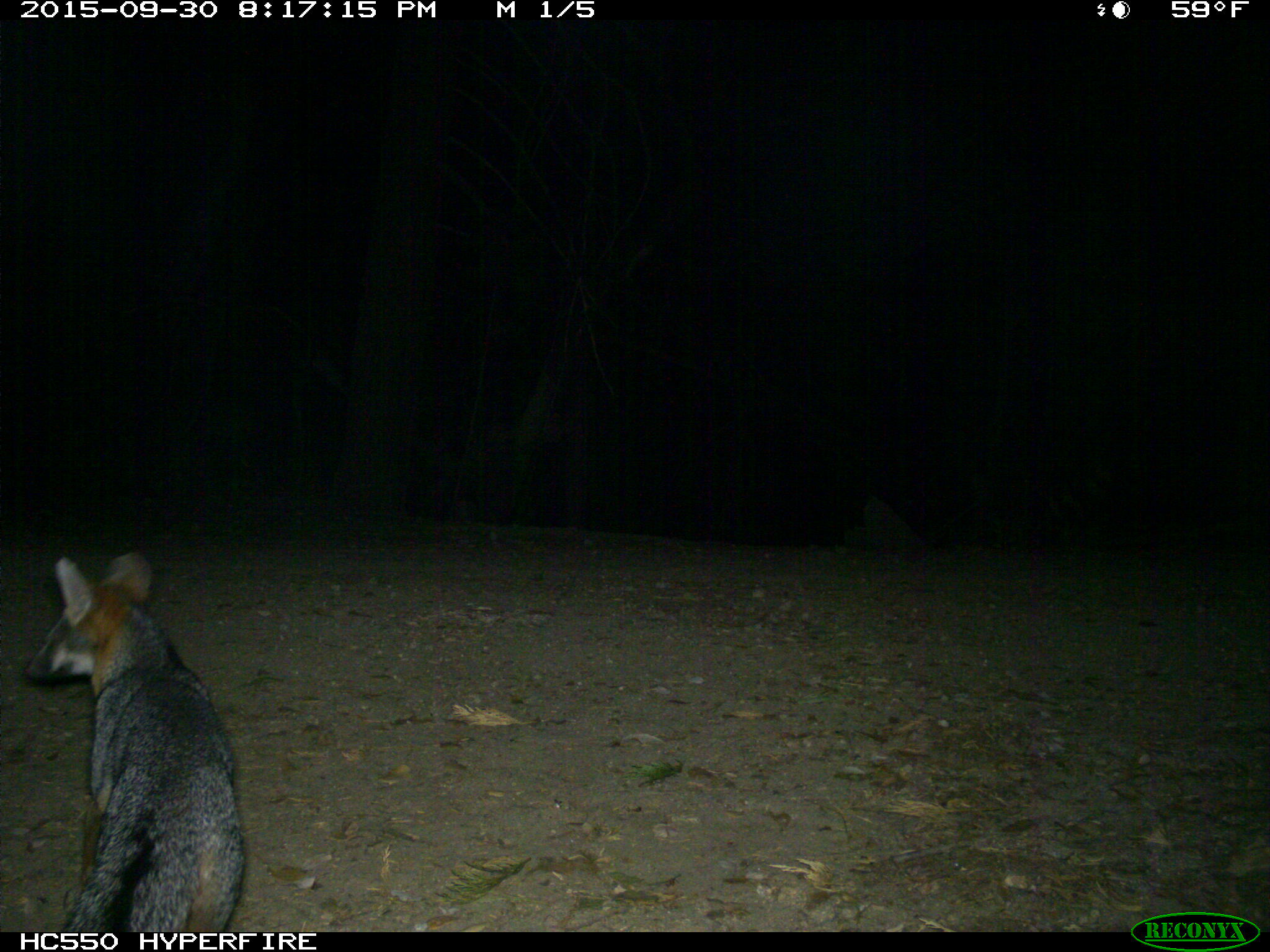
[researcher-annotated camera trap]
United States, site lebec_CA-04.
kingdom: Animalia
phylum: Chordata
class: Mammalia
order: Carnivora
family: Canidae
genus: Urocyon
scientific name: Urocyon cinereoargenteus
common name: gray fox